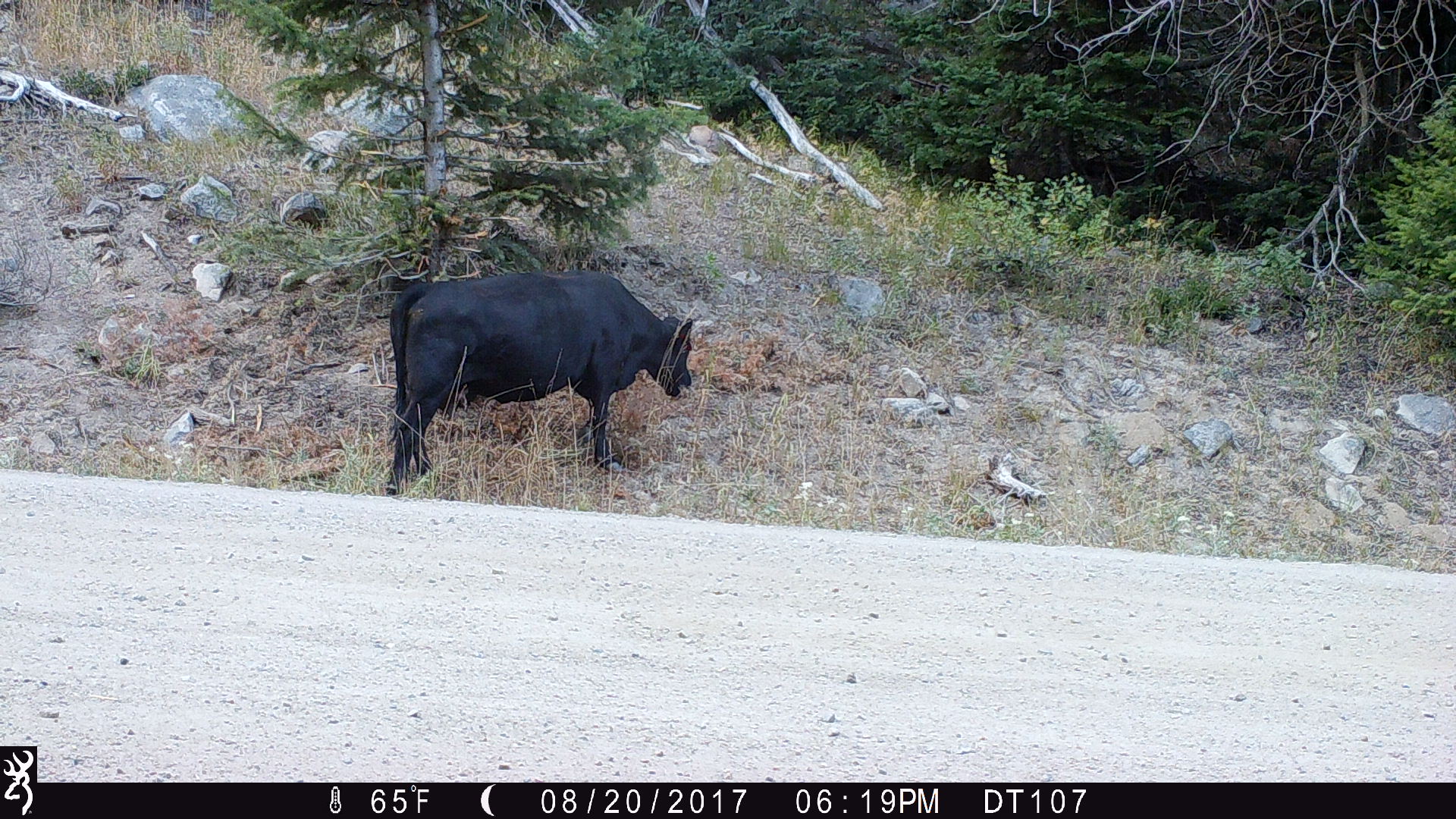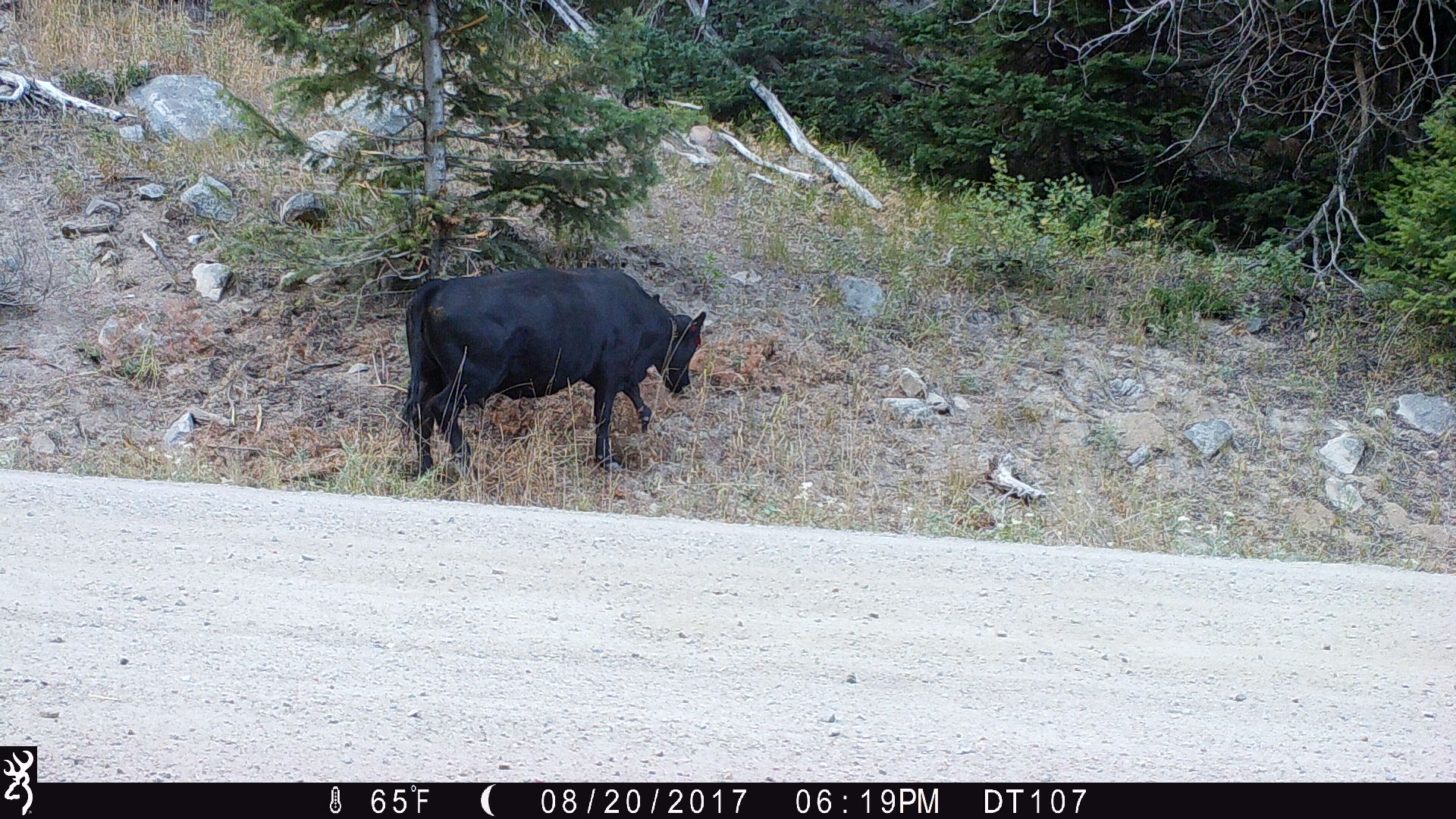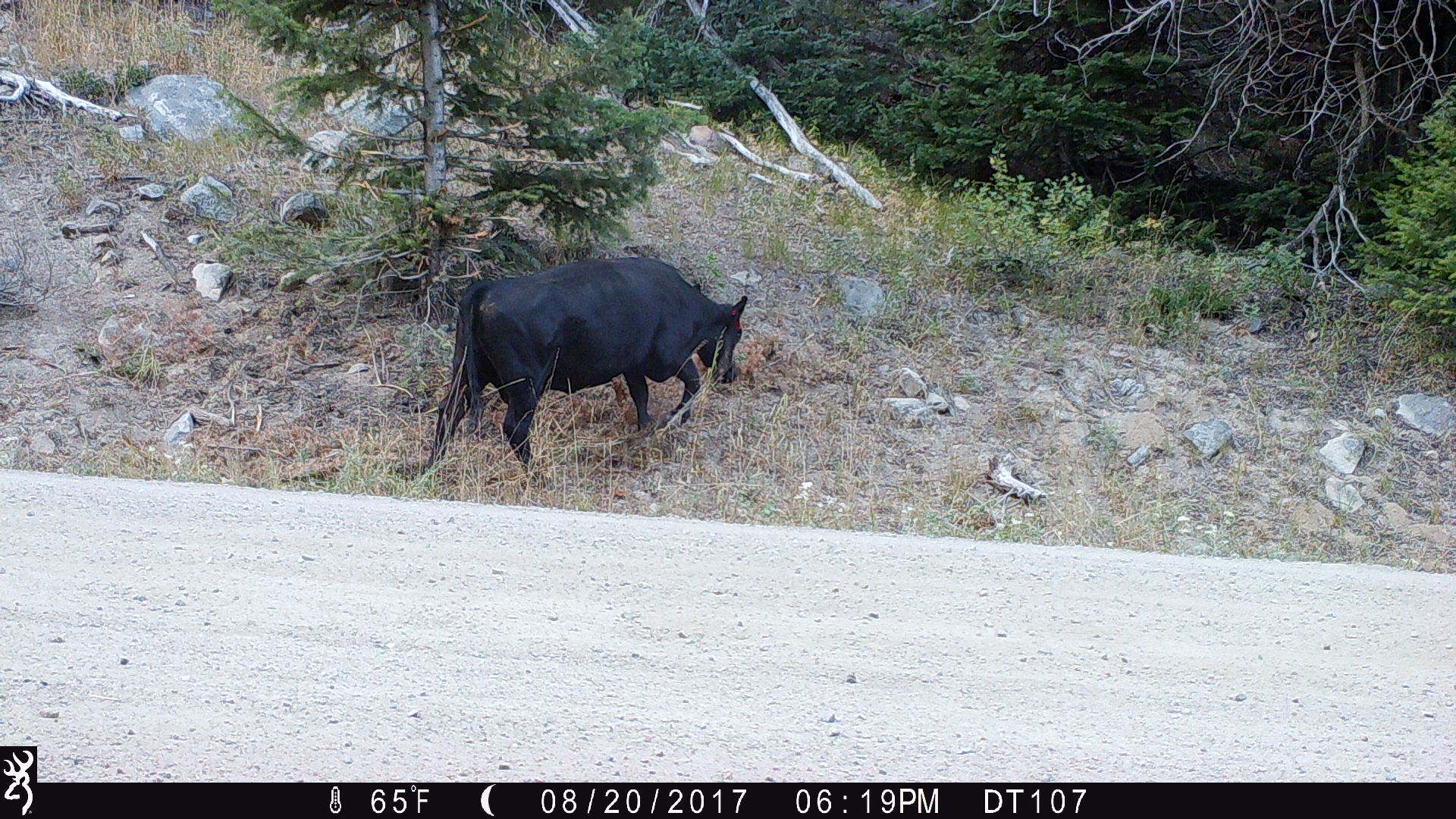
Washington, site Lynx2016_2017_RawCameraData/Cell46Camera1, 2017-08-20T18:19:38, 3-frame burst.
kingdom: Animalia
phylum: Chordata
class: Mammalia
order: Artiodactyla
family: Bovidae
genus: Bos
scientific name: Bos taurus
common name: domestic cattle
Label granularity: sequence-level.